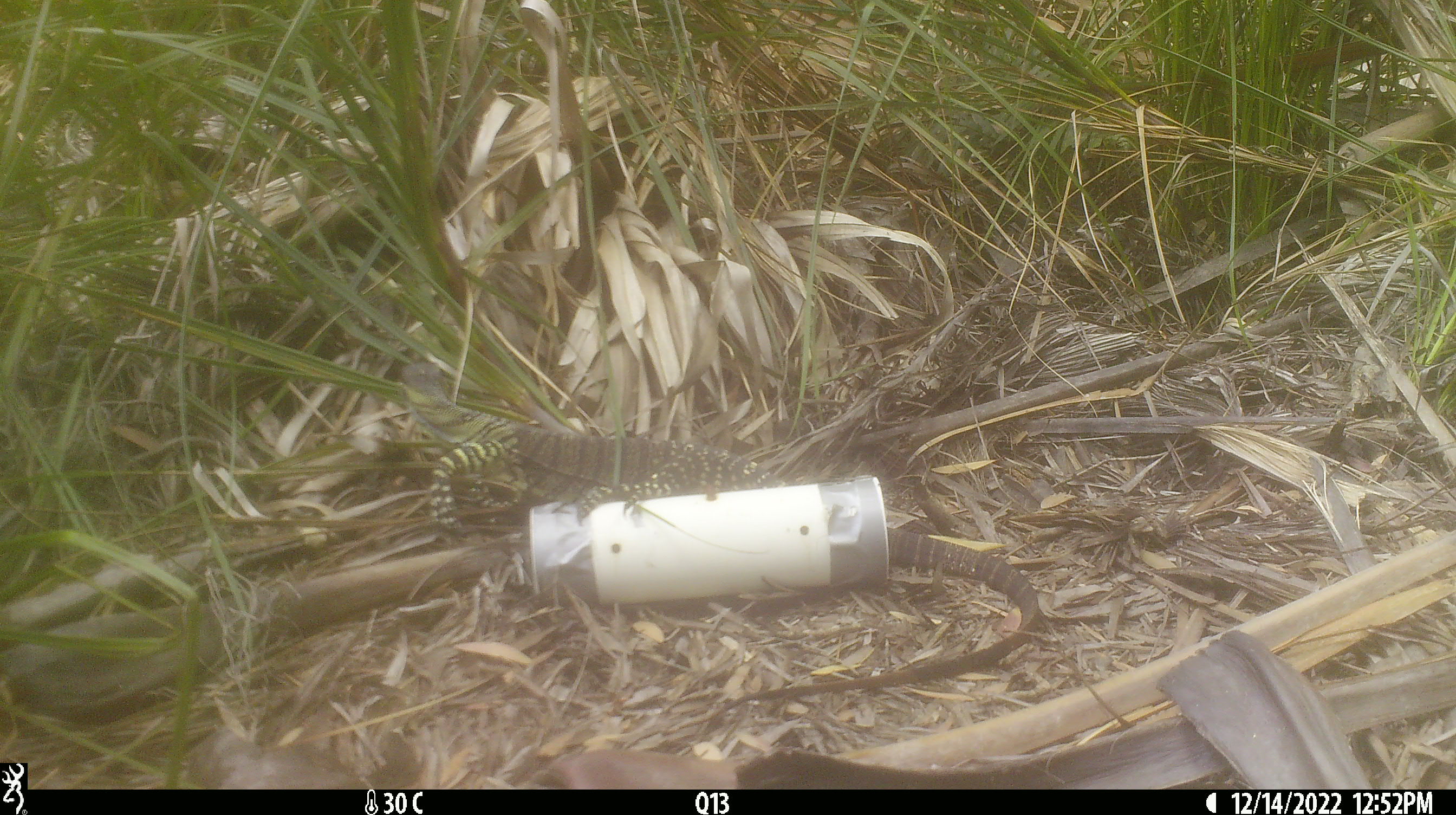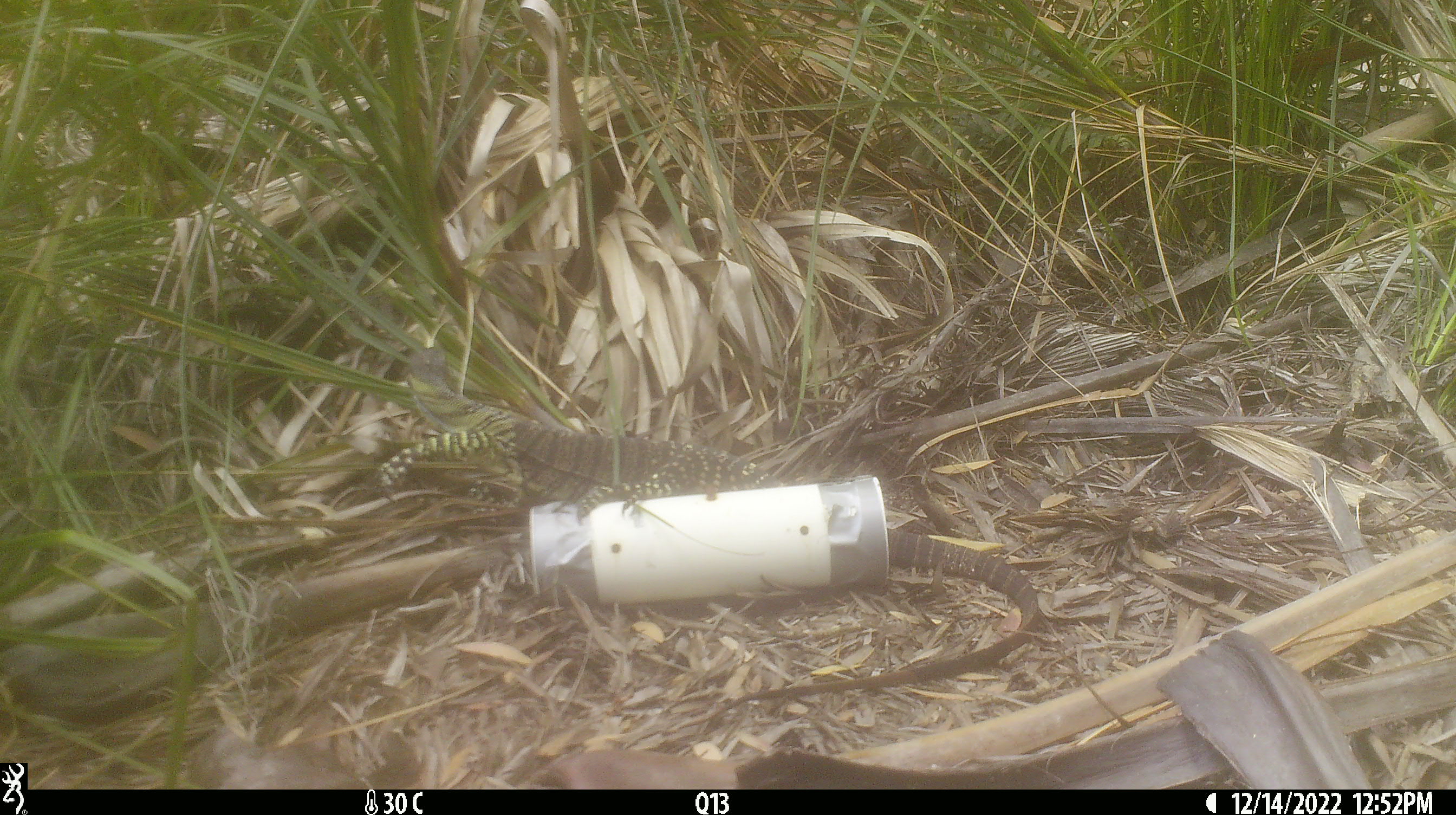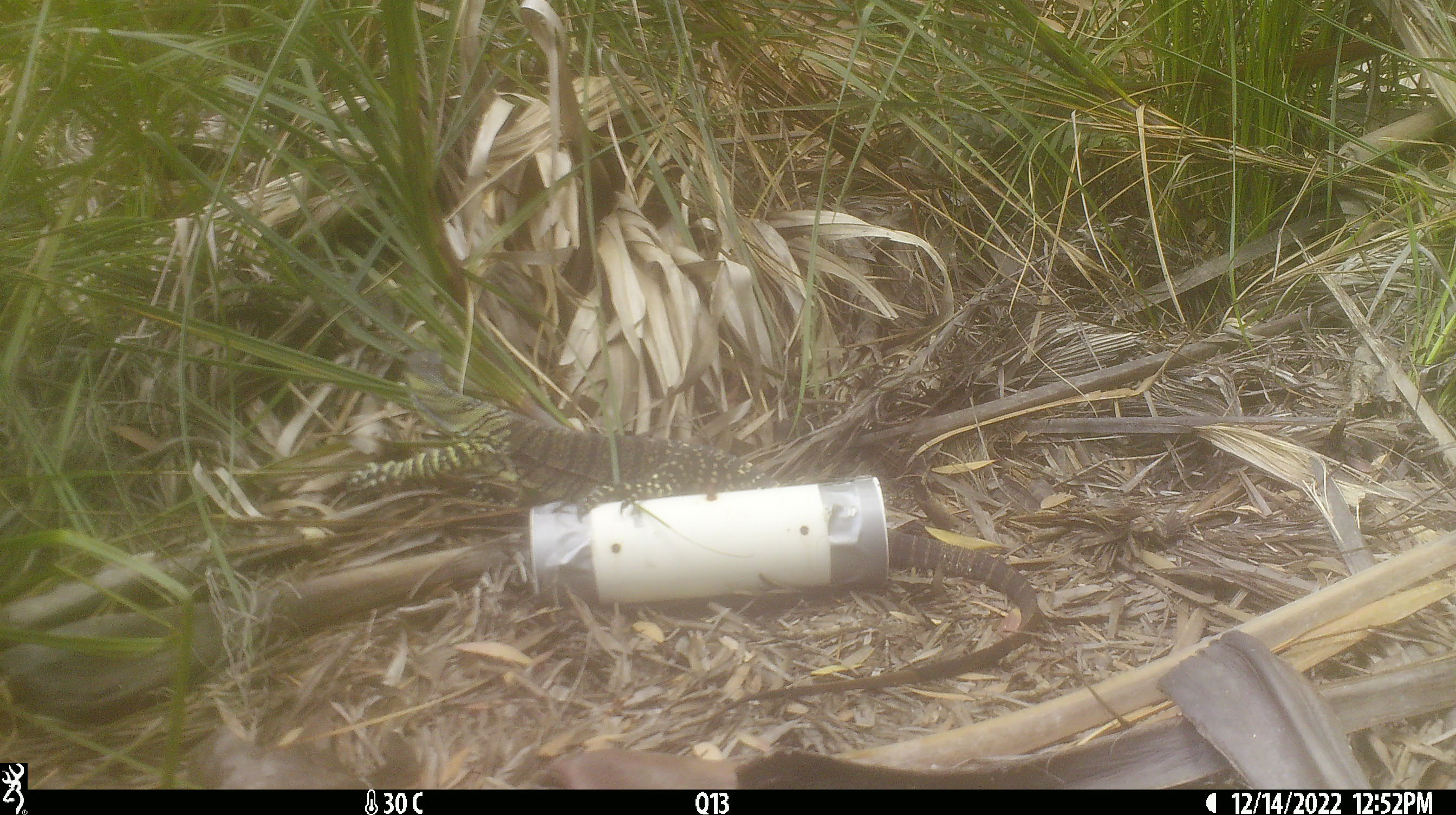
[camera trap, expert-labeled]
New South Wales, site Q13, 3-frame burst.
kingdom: Animalia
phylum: Chordata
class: Reptilia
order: Squamata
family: Varanidae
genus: Varanus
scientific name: Varanus varius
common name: lace monitor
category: goanna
Goanna (lace monitor) (Varanus varius).